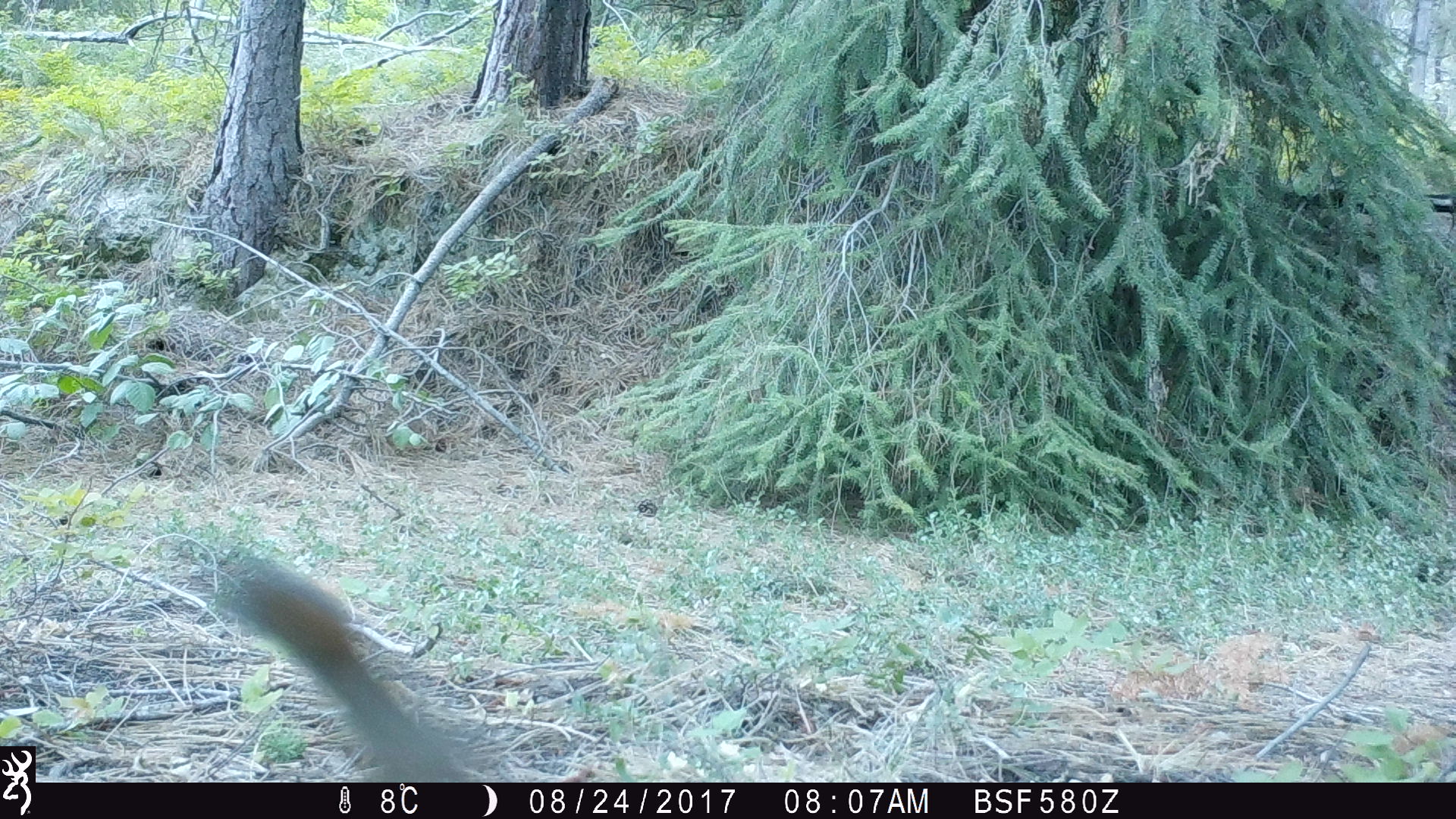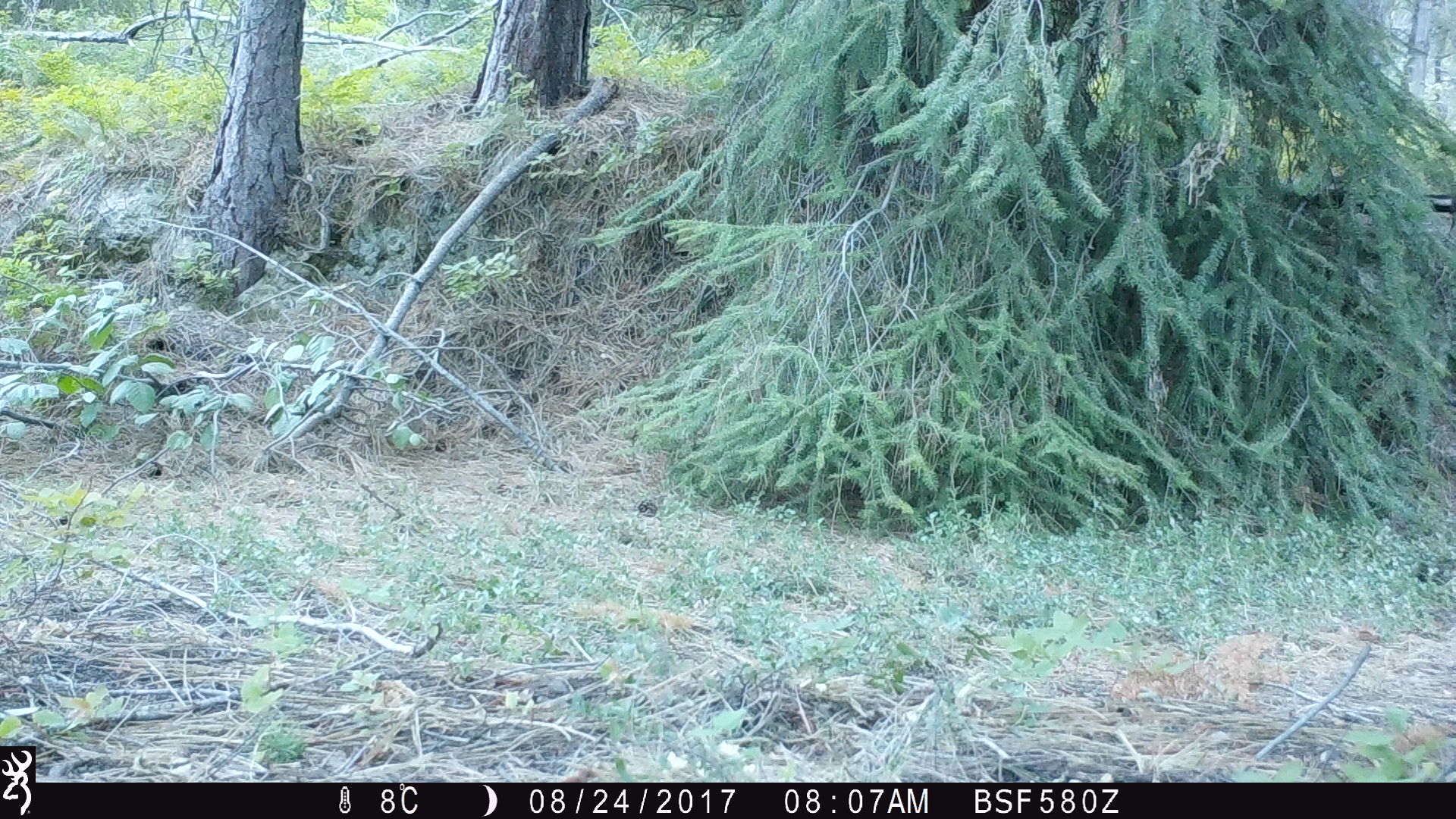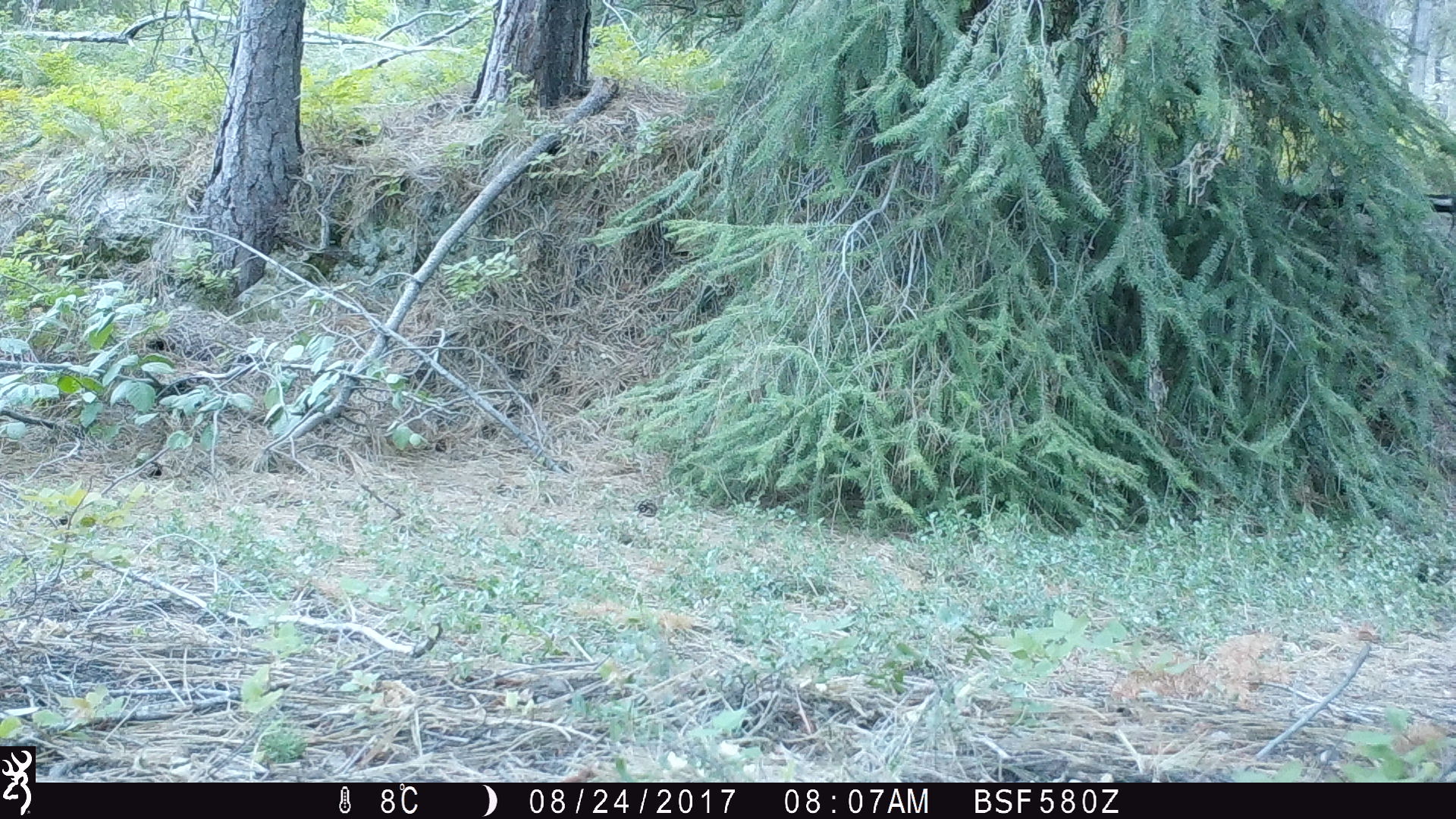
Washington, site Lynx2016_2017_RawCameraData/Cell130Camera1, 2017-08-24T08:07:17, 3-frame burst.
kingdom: Animalia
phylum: Chordata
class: Mammalia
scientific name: Mammalia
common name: small mammal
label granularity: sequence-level